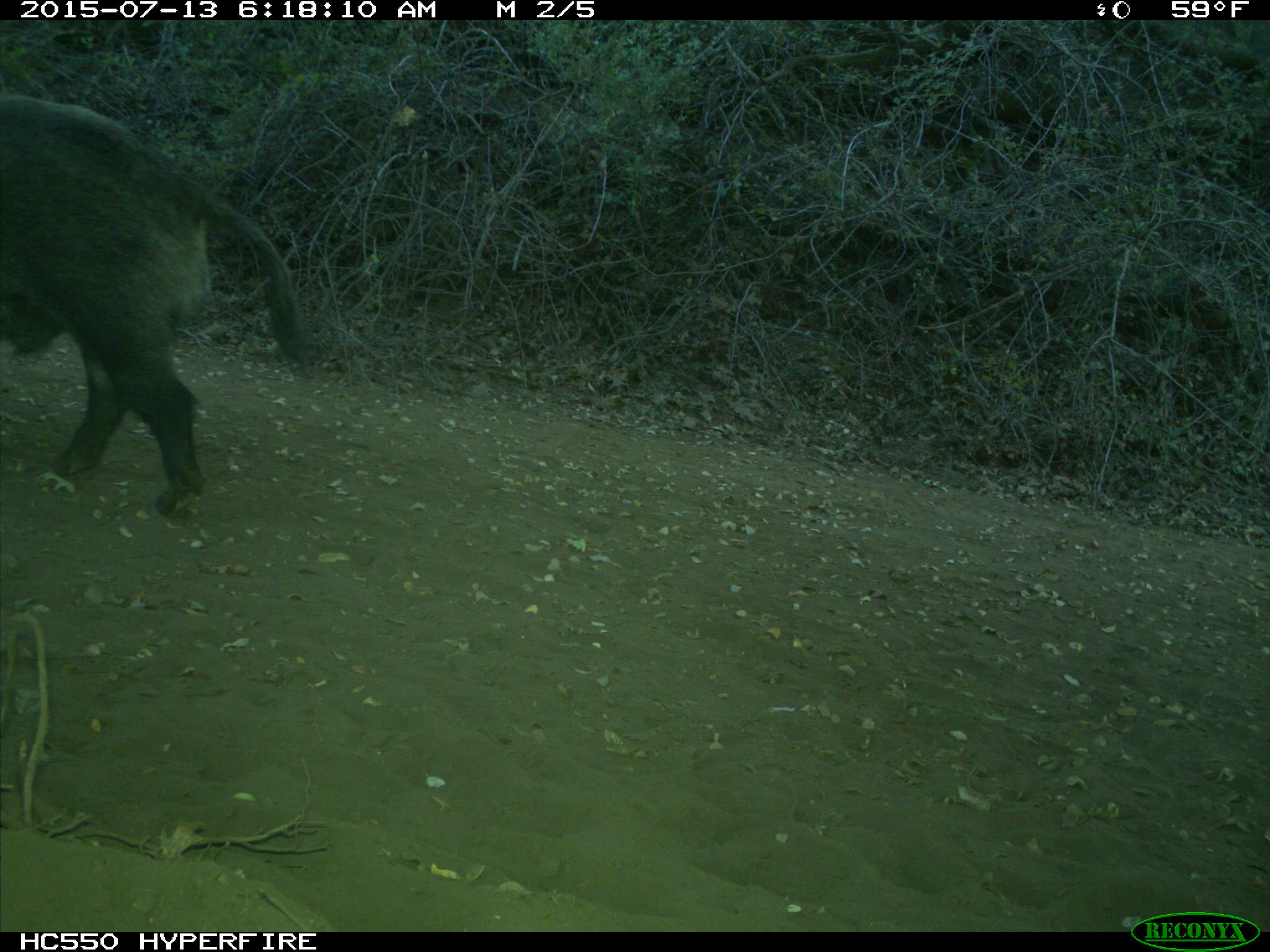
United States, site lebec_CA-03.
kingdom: Animalia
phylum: Chordata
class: Mammalia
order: Artiodactyla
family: Suidae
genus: Sus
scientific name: Sus scrofa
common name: wild boar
Sus scrofa (wild boar).